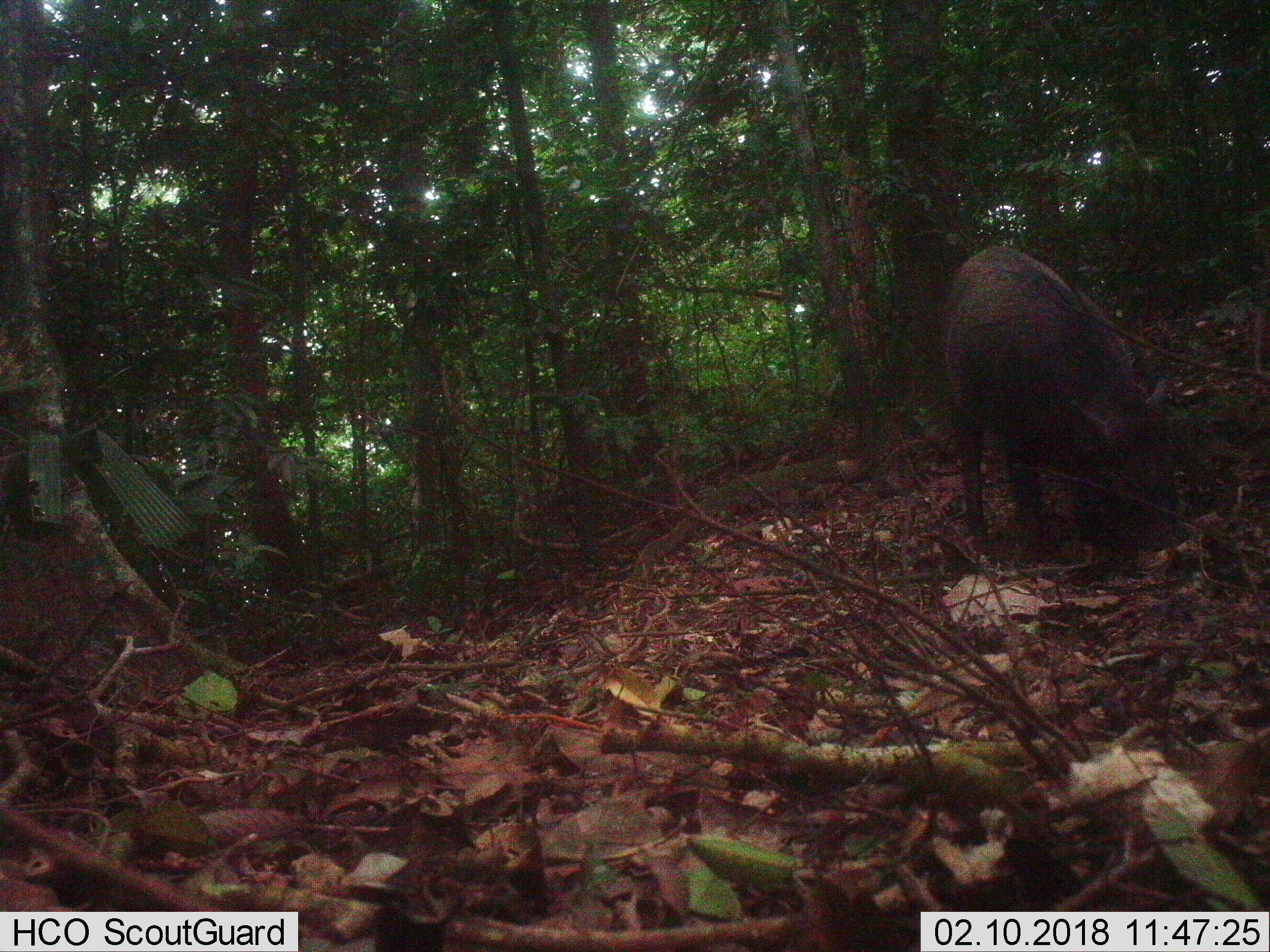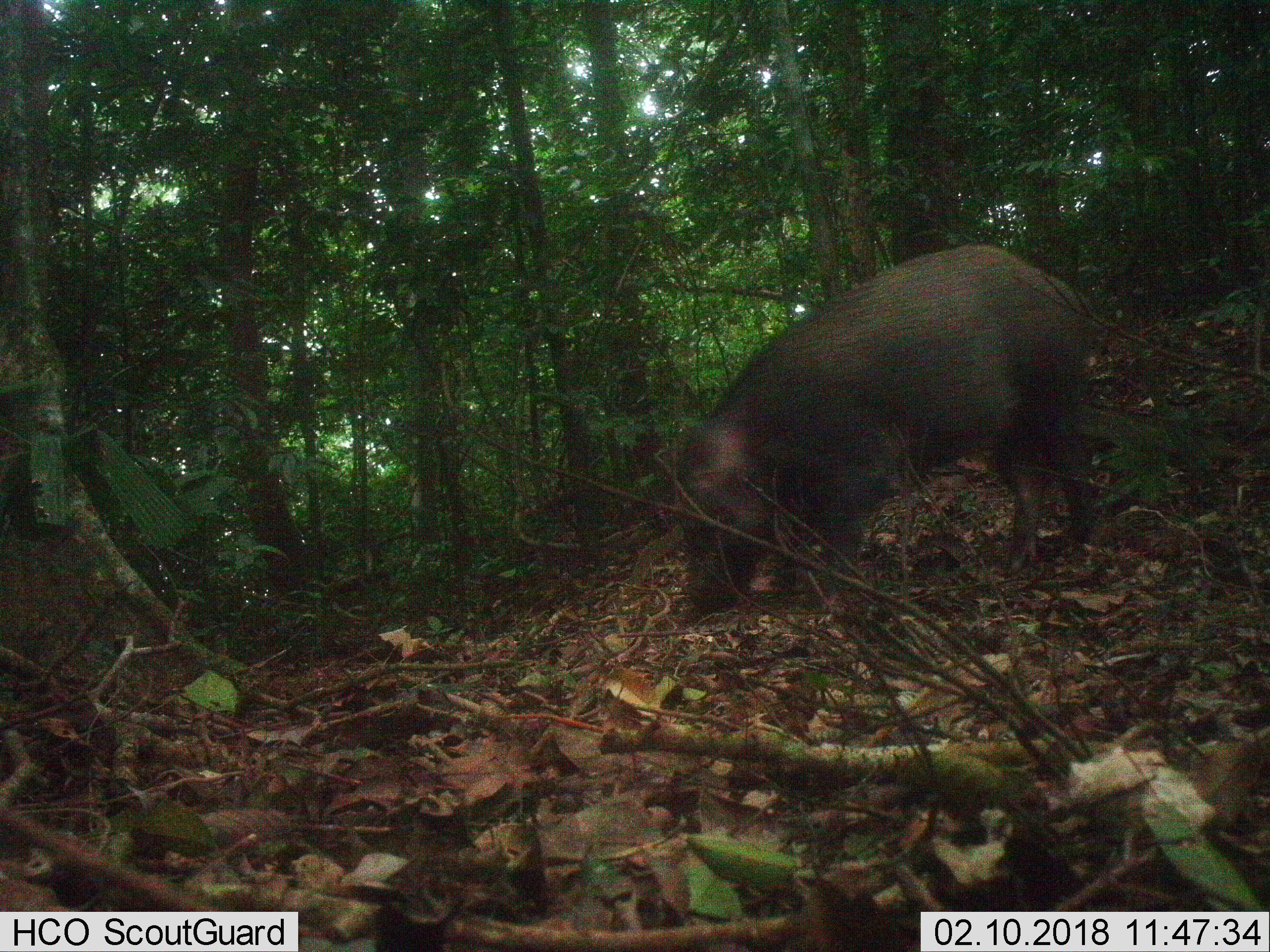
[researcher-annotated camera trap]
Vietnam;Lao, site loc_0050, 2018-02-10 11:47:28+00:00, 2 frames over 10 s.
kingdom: Animalia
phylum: Chordata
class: Mammalia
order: Artiodactyla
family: Suidae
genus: Sus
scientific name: Sus scrofa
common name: eurasian wild pig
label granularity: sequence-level